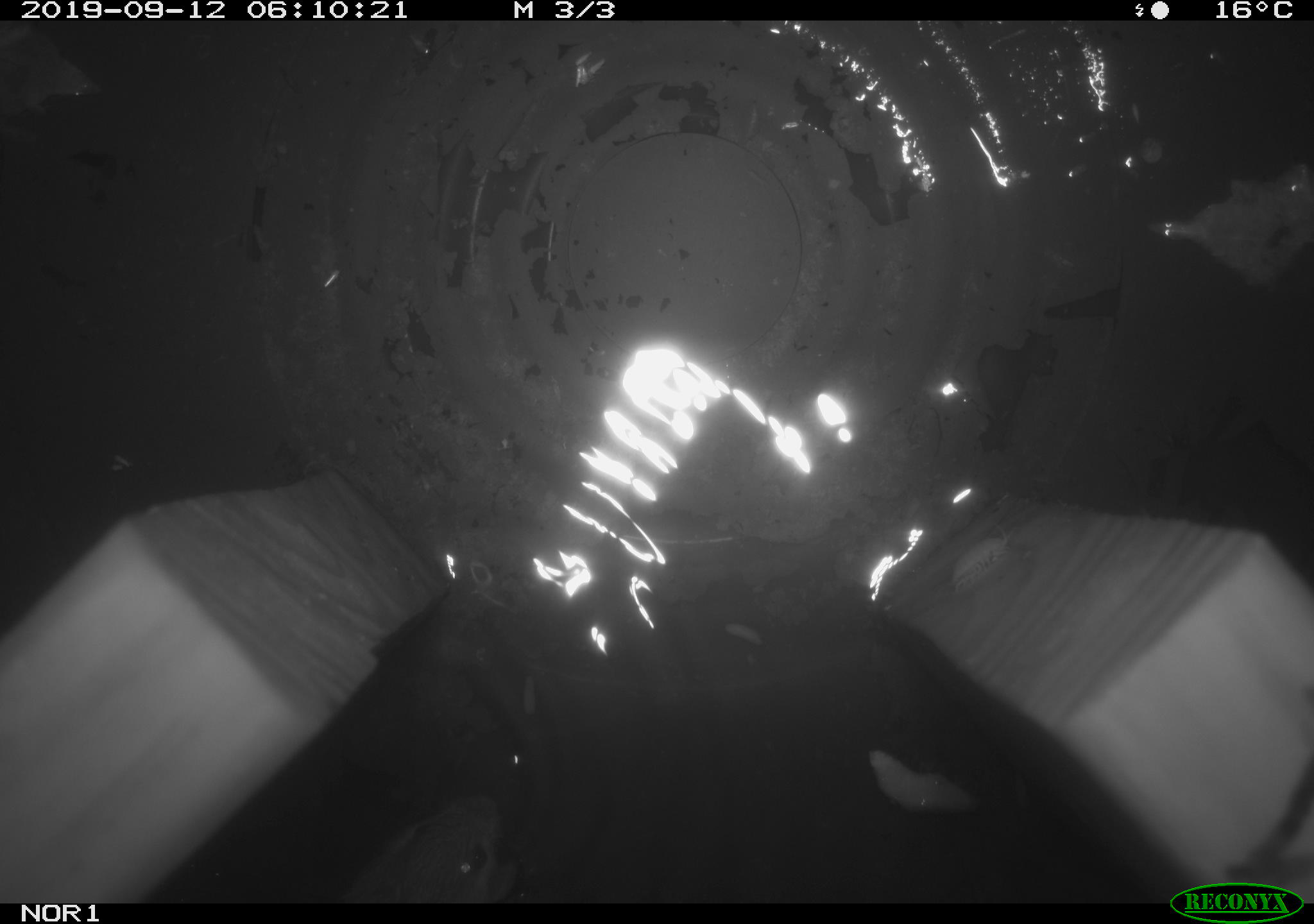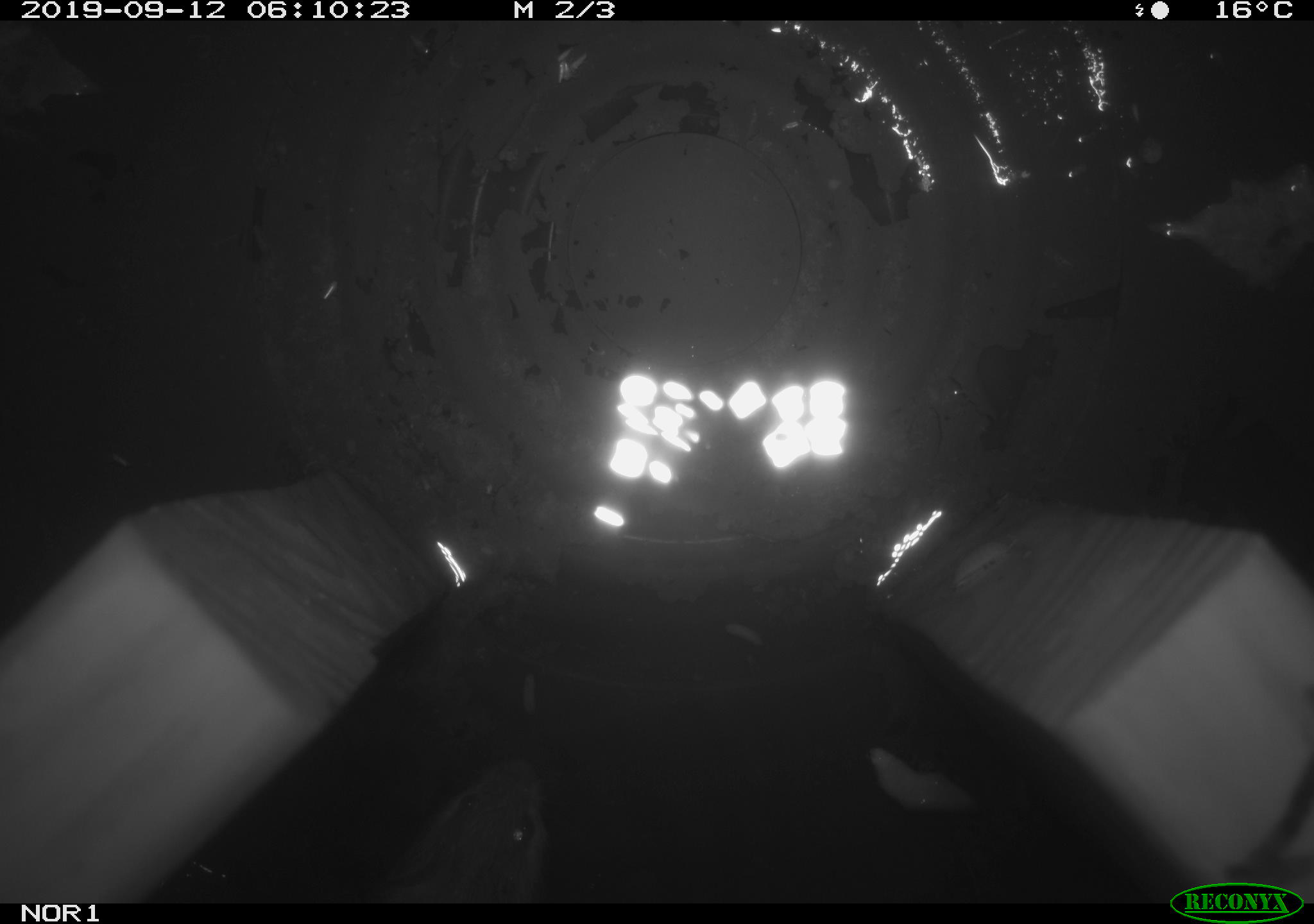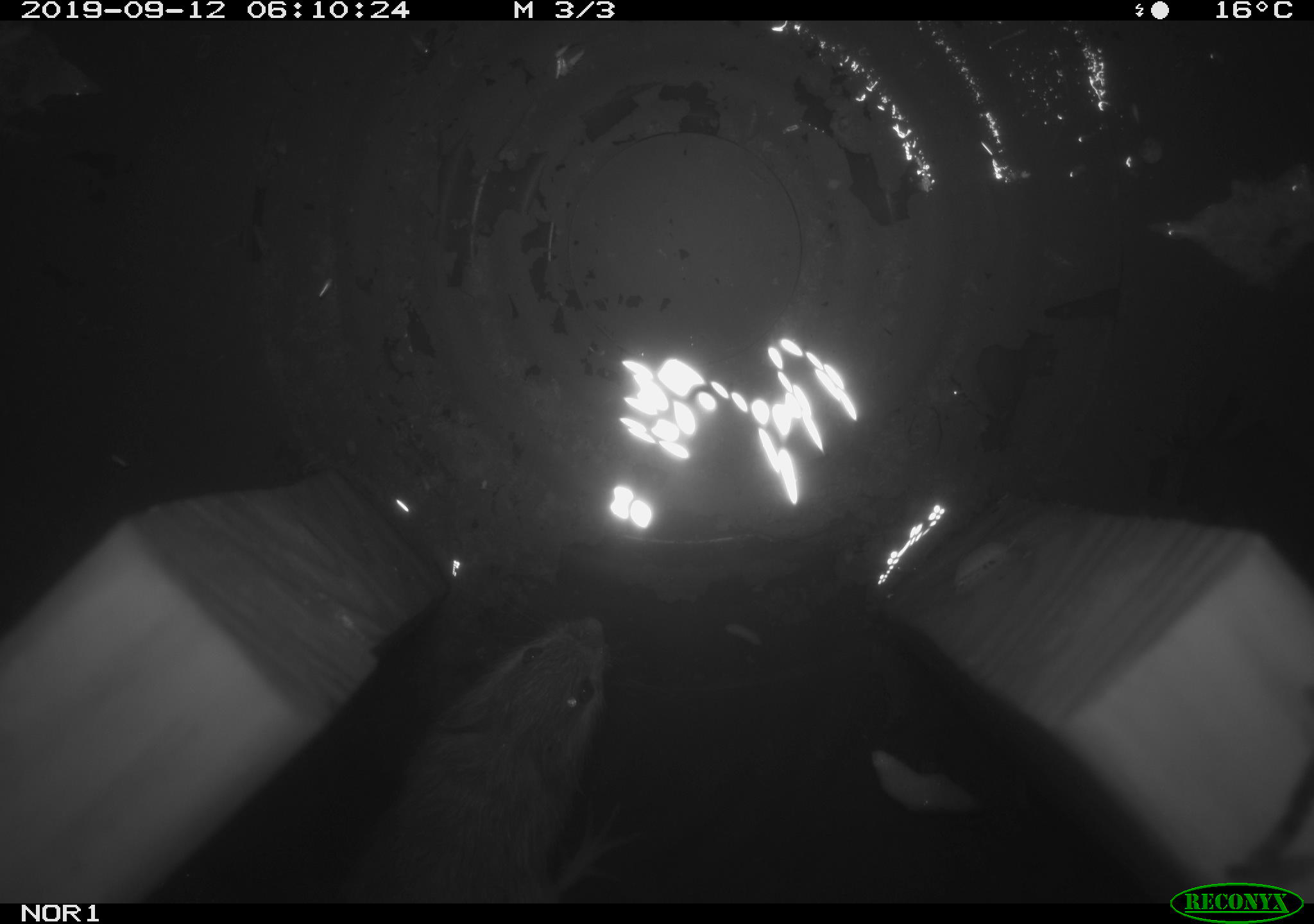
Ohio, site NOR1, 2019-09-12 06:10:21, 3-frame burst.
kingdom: Animalia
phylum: Chordata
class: Mammalia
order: Rodentia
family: Zapodidae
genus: Napaeozapus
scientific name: Napaeozapus insignis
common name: woodland jumping mouse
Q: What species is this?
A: Woodland jumping mouse (Napaeozapus insignis).